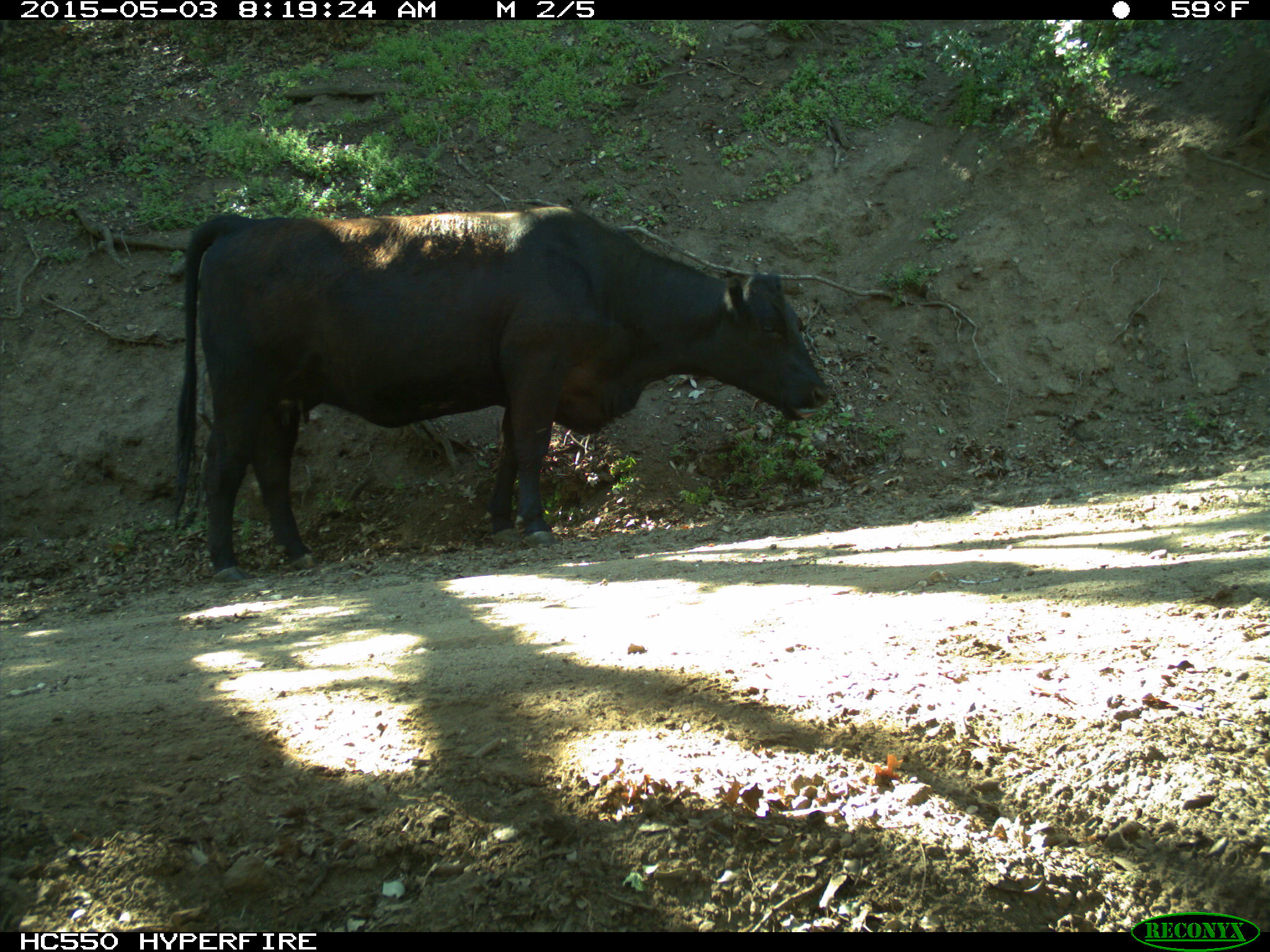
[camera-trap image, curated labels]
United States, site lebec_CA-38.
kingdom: Animalia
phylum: Chordata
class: Mammalia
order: Artiodactyla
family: Bovidae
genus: Bos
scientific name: Bos taurus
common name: domestic cow